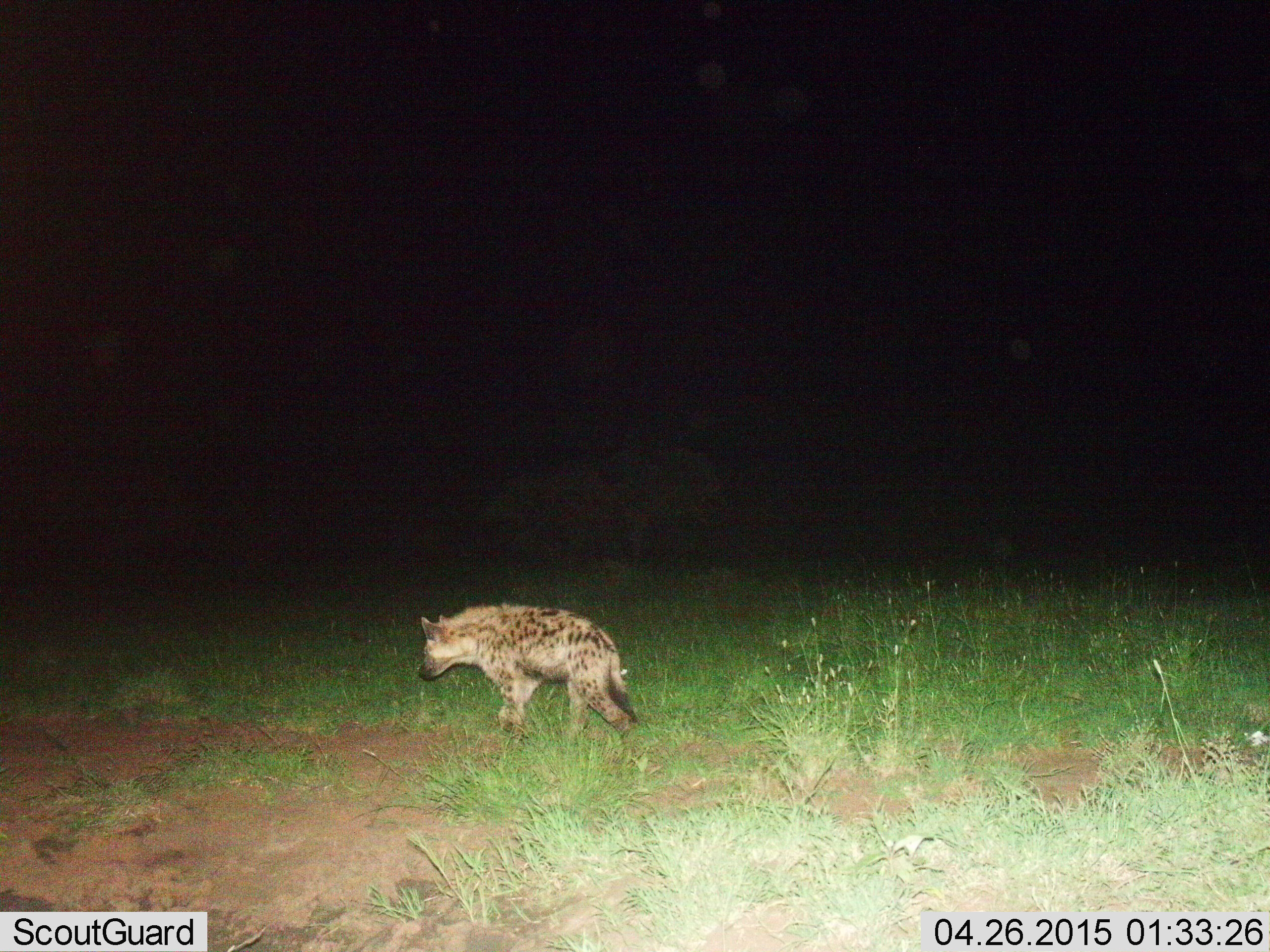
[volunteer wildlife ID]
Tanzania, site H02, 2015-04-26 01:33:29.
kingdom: Animalia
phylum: Chordata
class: Mammalia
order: Carnivora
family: Hyaenidae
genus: Crocuta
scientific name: Crocuta crocuta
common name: spotted hyena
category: hyenaspotted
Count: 1.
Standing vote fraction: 10%.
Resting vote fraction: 0%.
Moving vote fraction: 90%.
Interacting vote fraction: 0%.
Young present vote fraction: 0%.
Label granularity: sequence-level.